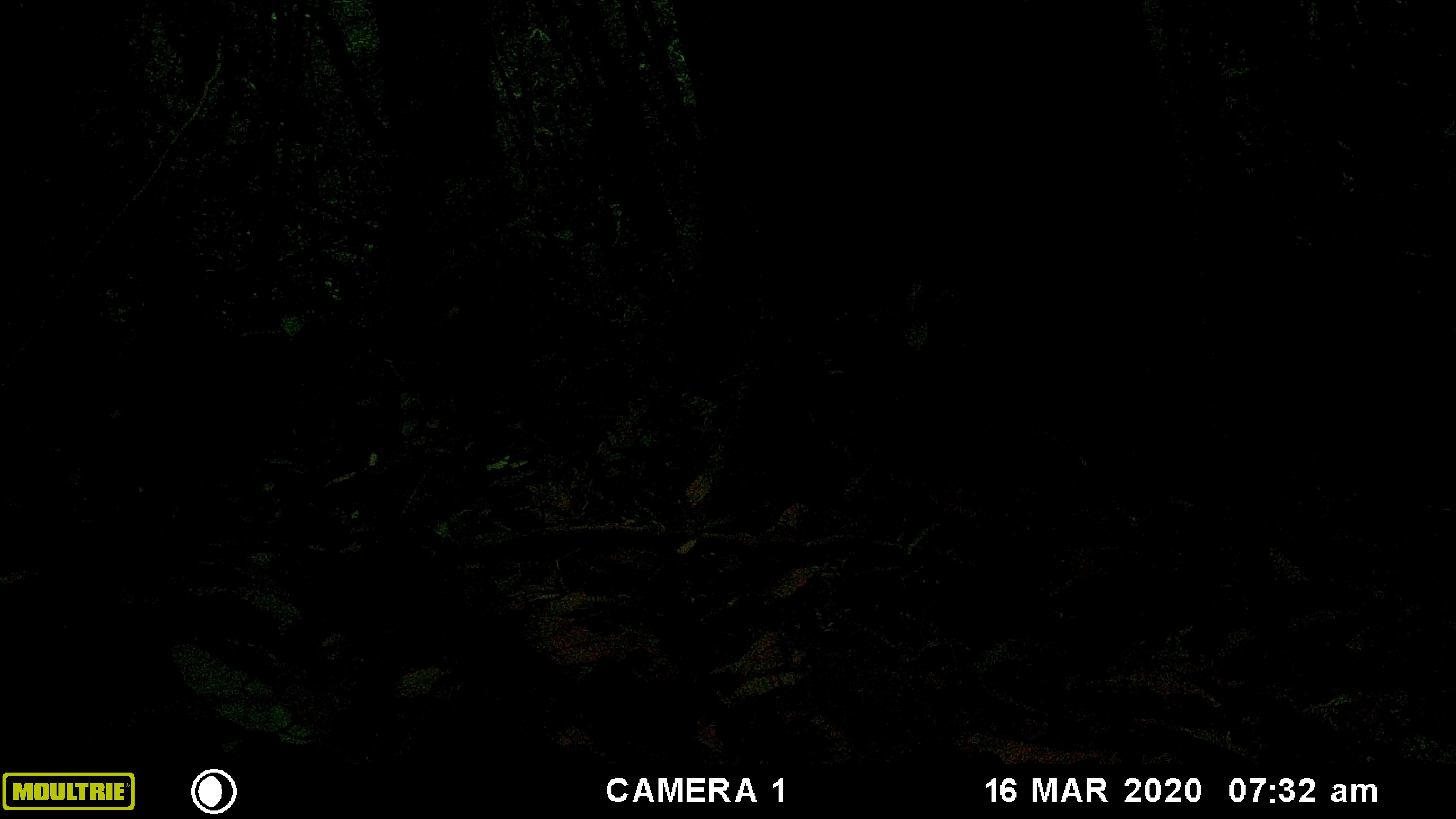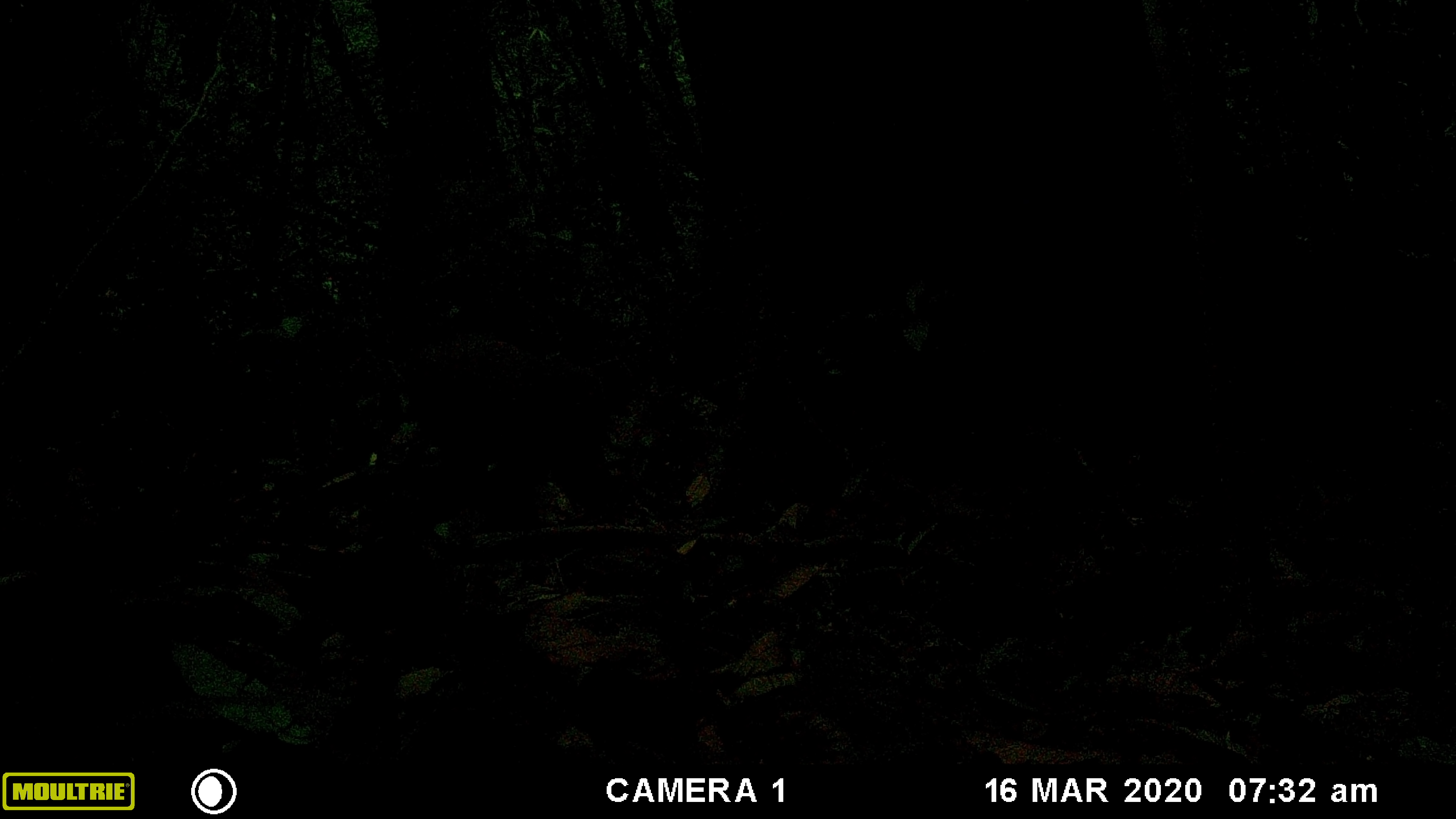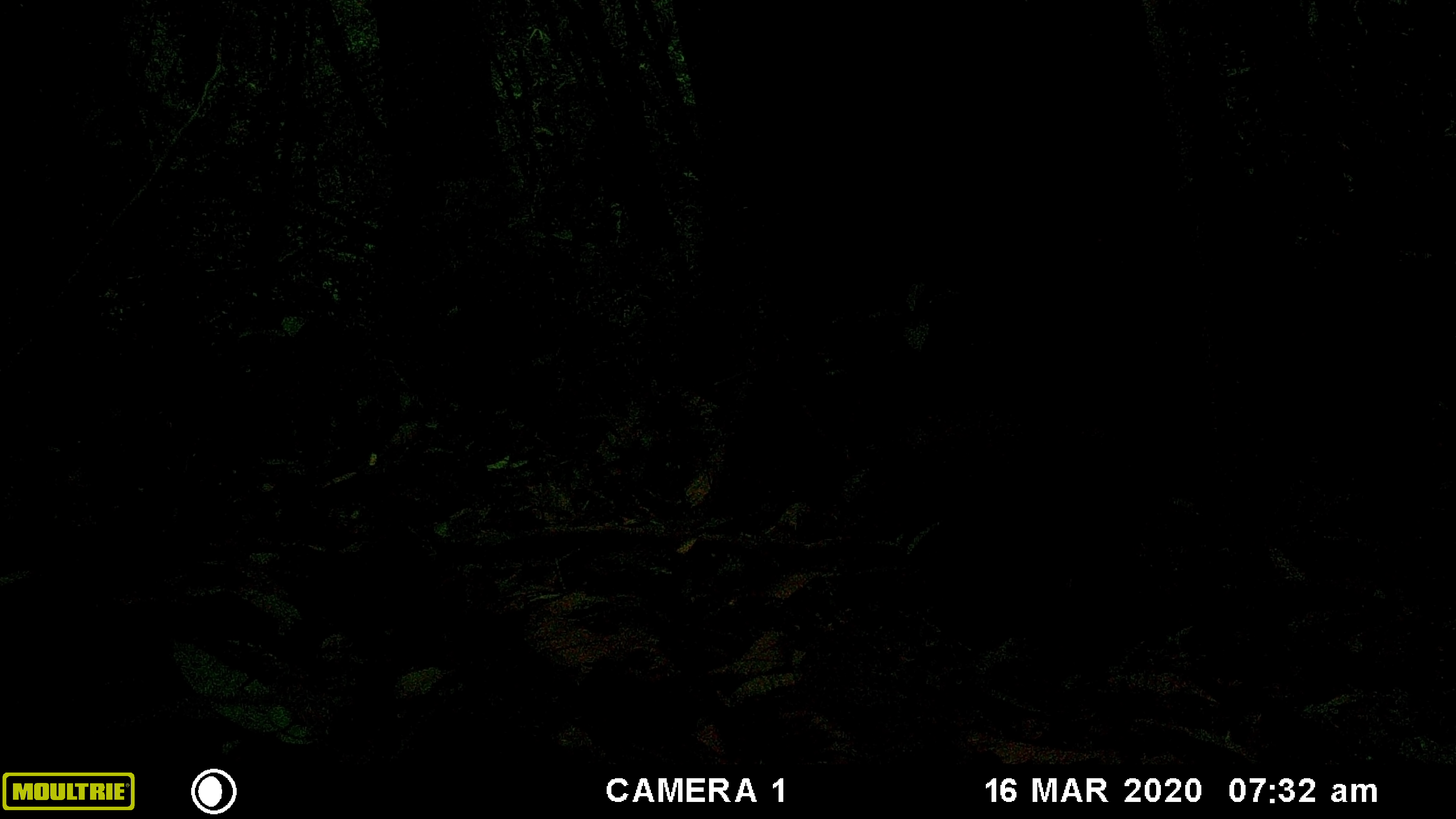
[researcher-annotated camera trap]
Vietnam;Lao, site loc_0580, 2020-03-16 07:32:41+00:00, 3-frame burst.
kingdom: Animalia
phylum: Chordata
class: Mammalia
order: Primates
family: Cercopithecidae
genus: Macaca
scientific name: Macaca arctoides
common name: stump-tailed macaque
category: stump tailed macaque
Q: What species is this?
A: Stump tailed macaque (stump-tailed macaque) (Macaca arctoides).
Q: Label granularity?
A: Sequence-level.